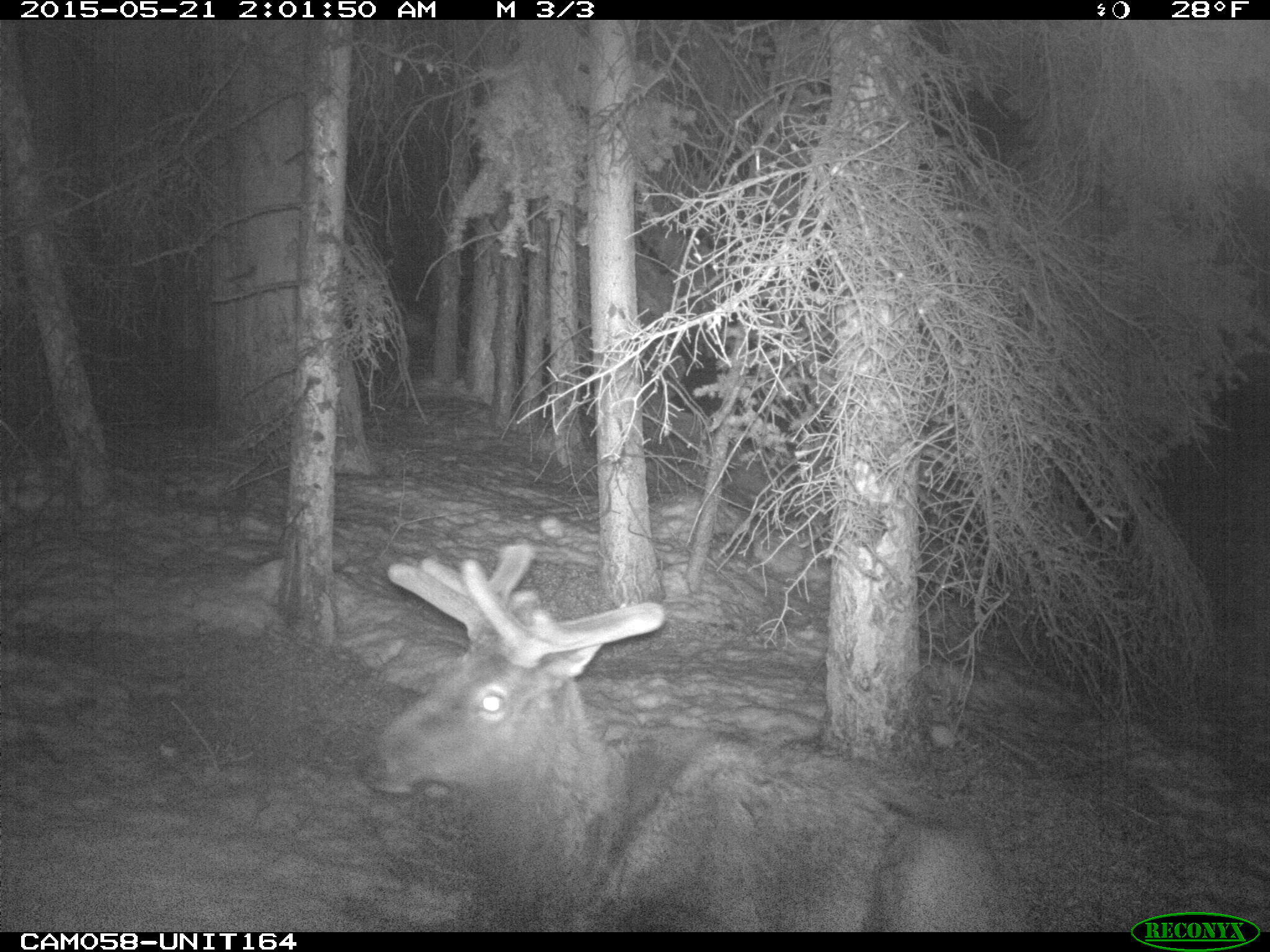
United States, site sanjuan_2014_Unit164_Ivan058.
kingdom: Animalia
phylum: Chordata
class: Mammalia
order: Artiodactyla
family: Cervidae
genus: Cervus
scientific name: Cervus elaphus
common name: red deer